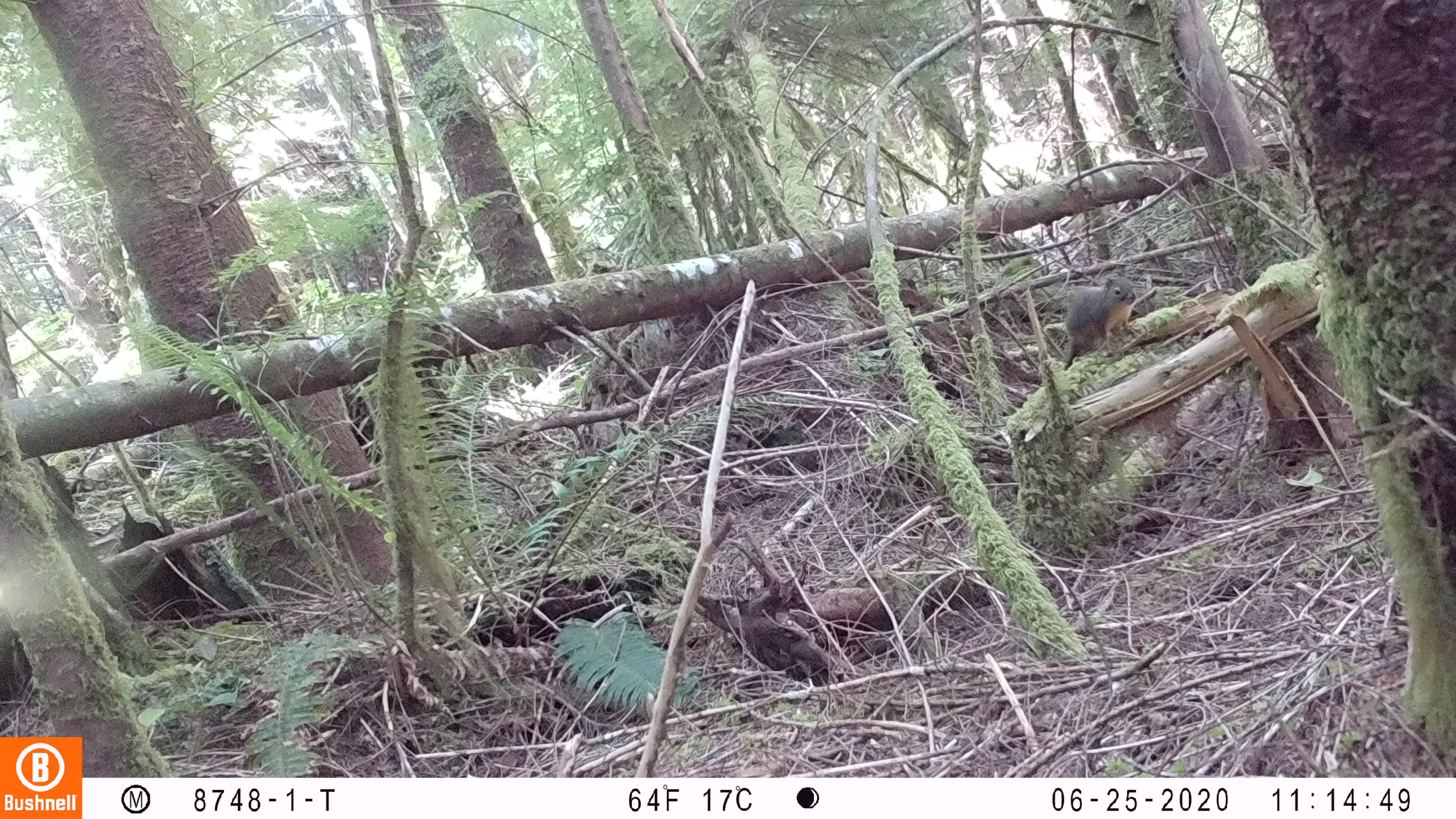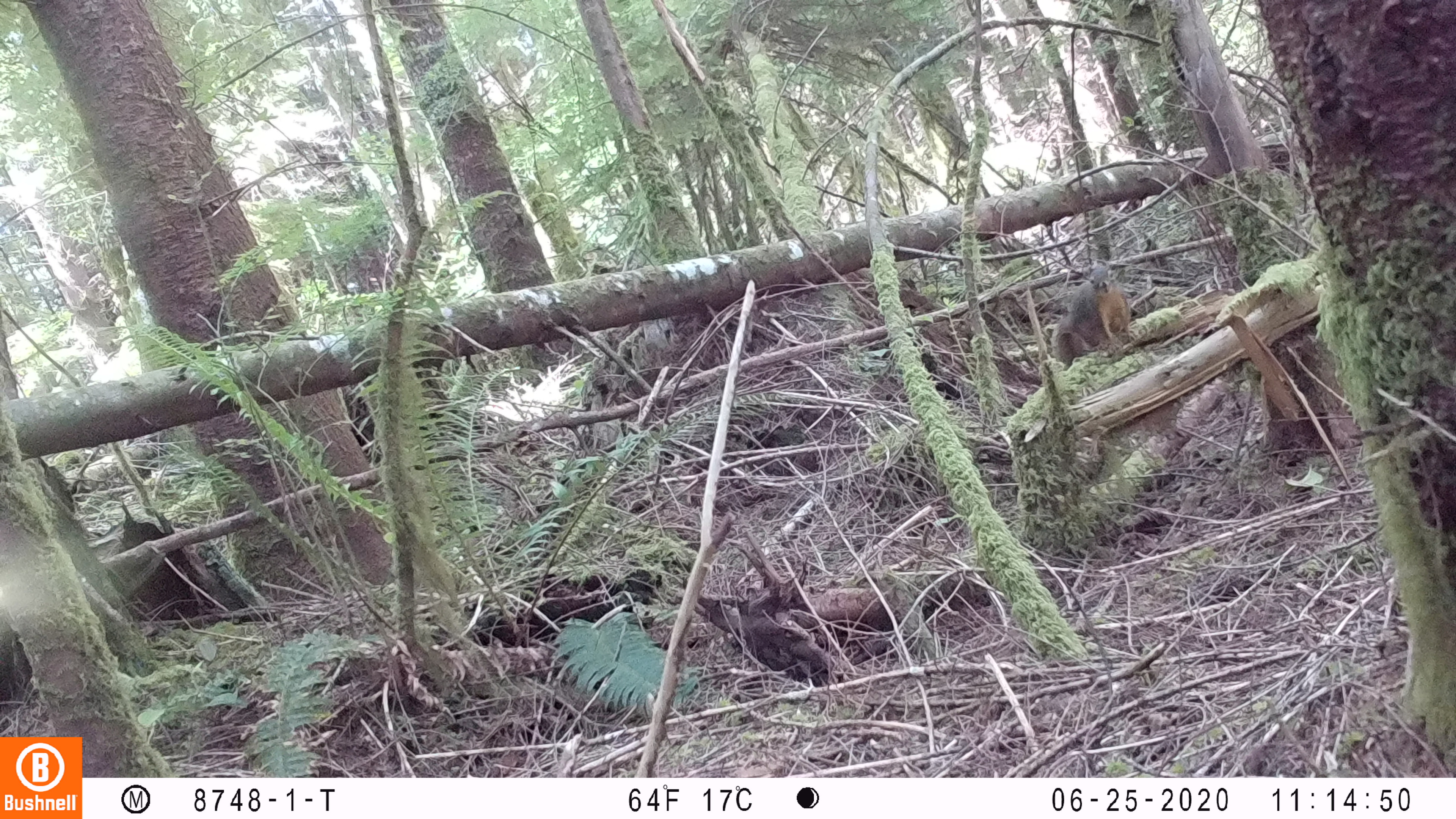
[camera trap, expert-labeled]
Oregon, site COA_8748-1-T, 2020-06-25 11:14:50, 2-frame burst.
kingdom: Animalia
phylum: Chordata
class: Mammalia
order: Rodentia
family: Sciuridae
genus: Tamiasciurus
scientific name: Tamiasciurus douglasii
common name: douglas squirrel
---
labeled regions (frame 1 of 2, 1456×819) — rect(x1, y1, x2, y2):
douglas squirrel: rect(1047, 268, 1137, 373)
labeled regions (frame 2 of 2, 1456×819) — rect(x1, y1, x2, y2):
douglas squirrel: rect(1049, 261, 1133, 373)